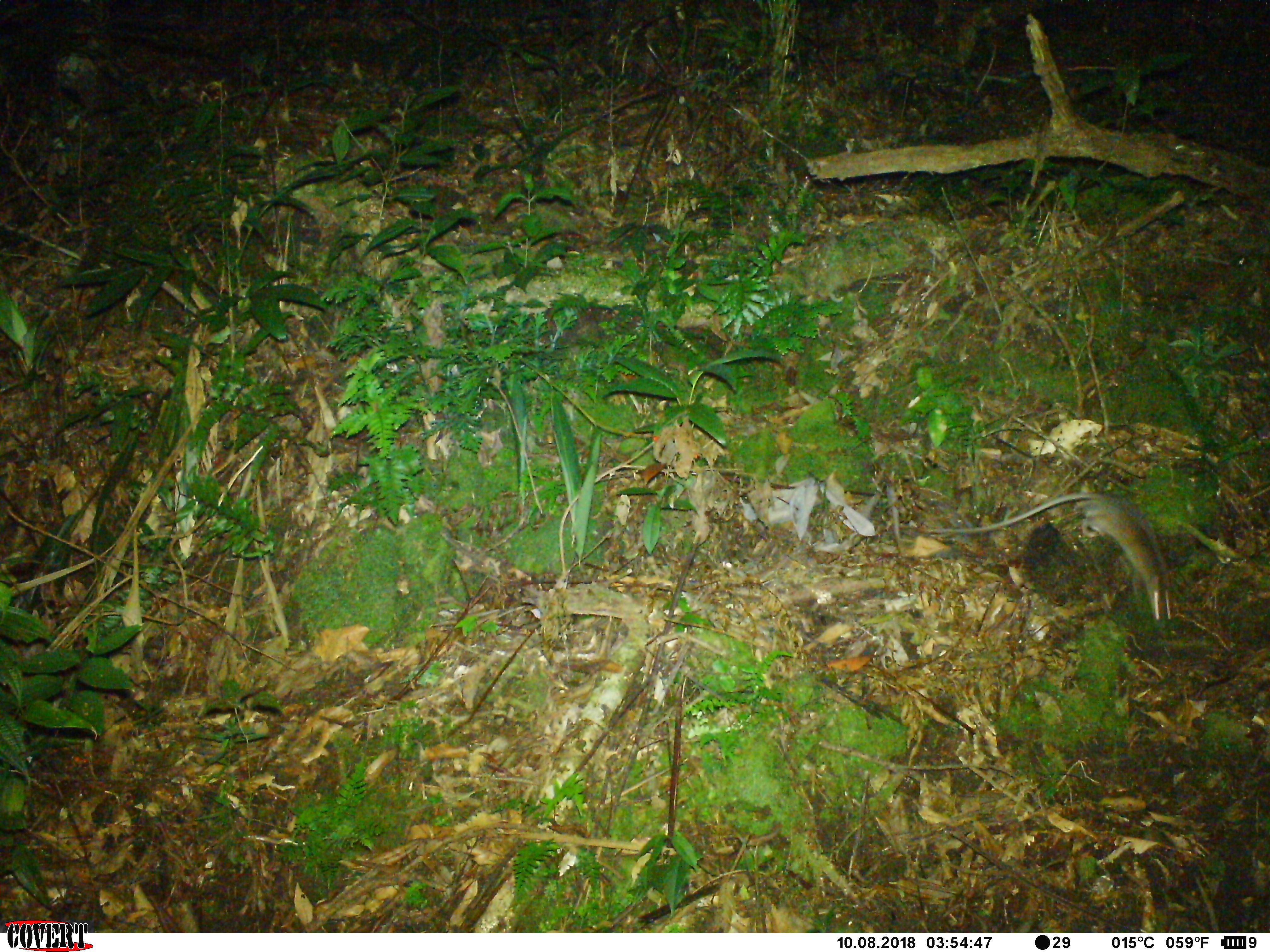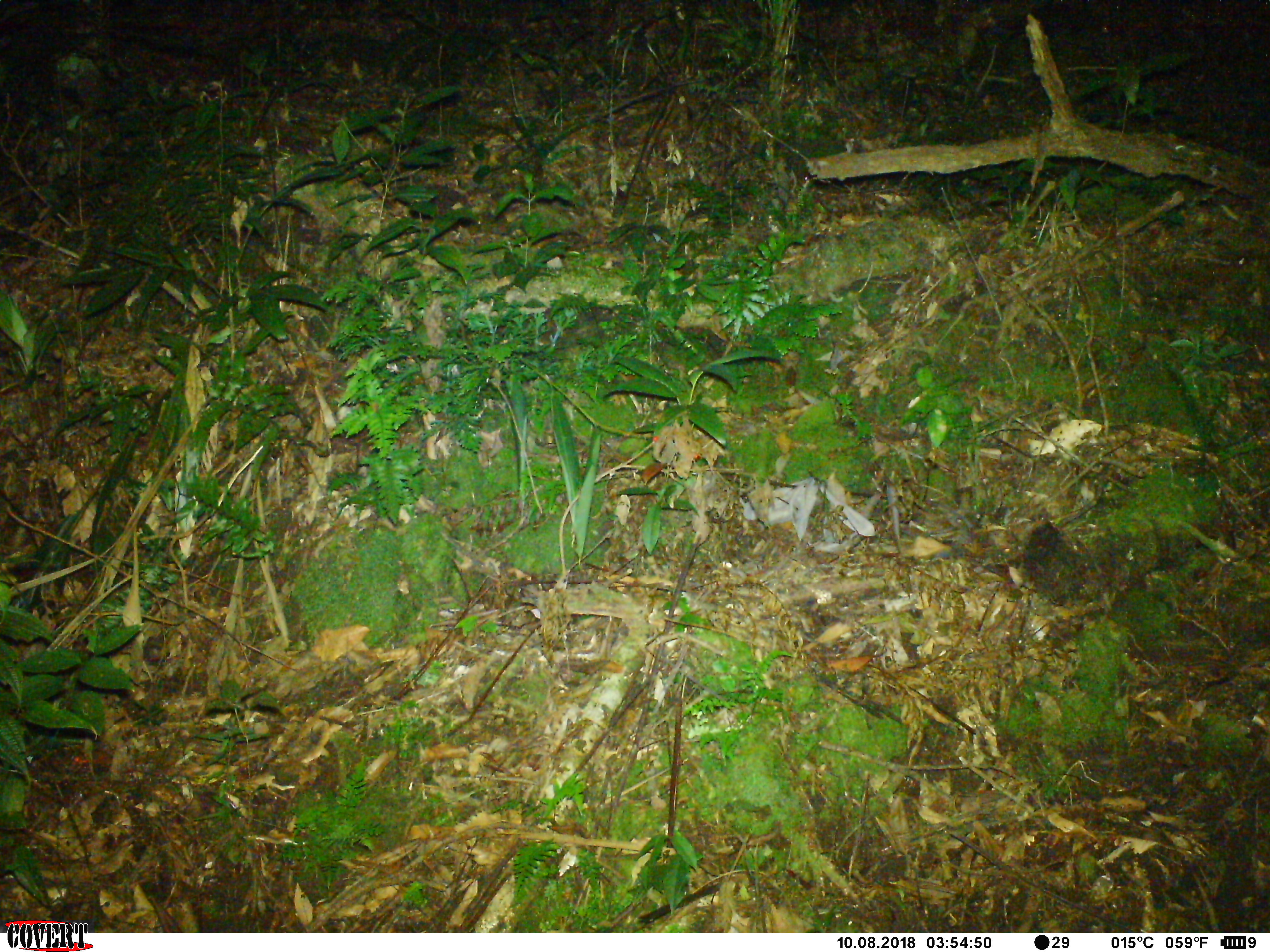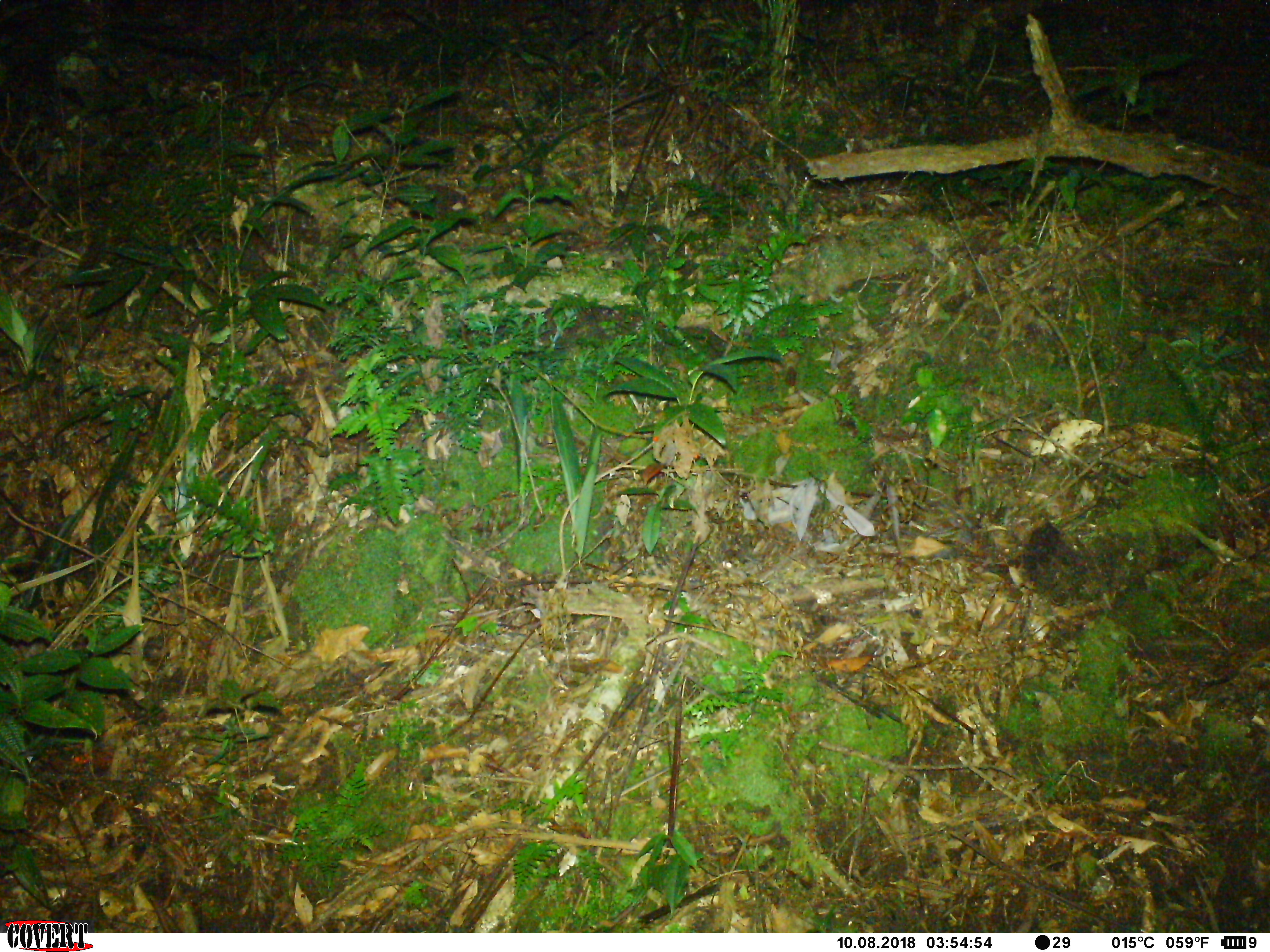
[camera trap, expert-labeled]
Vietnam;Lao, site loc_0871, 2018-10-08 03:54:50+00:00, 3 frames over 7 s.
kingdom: Animalia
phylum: Chordata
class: Mammalia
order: Rodentia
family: Muridae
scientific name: Muridae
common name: old-world mice and rats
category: unidentified murid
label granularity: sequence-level